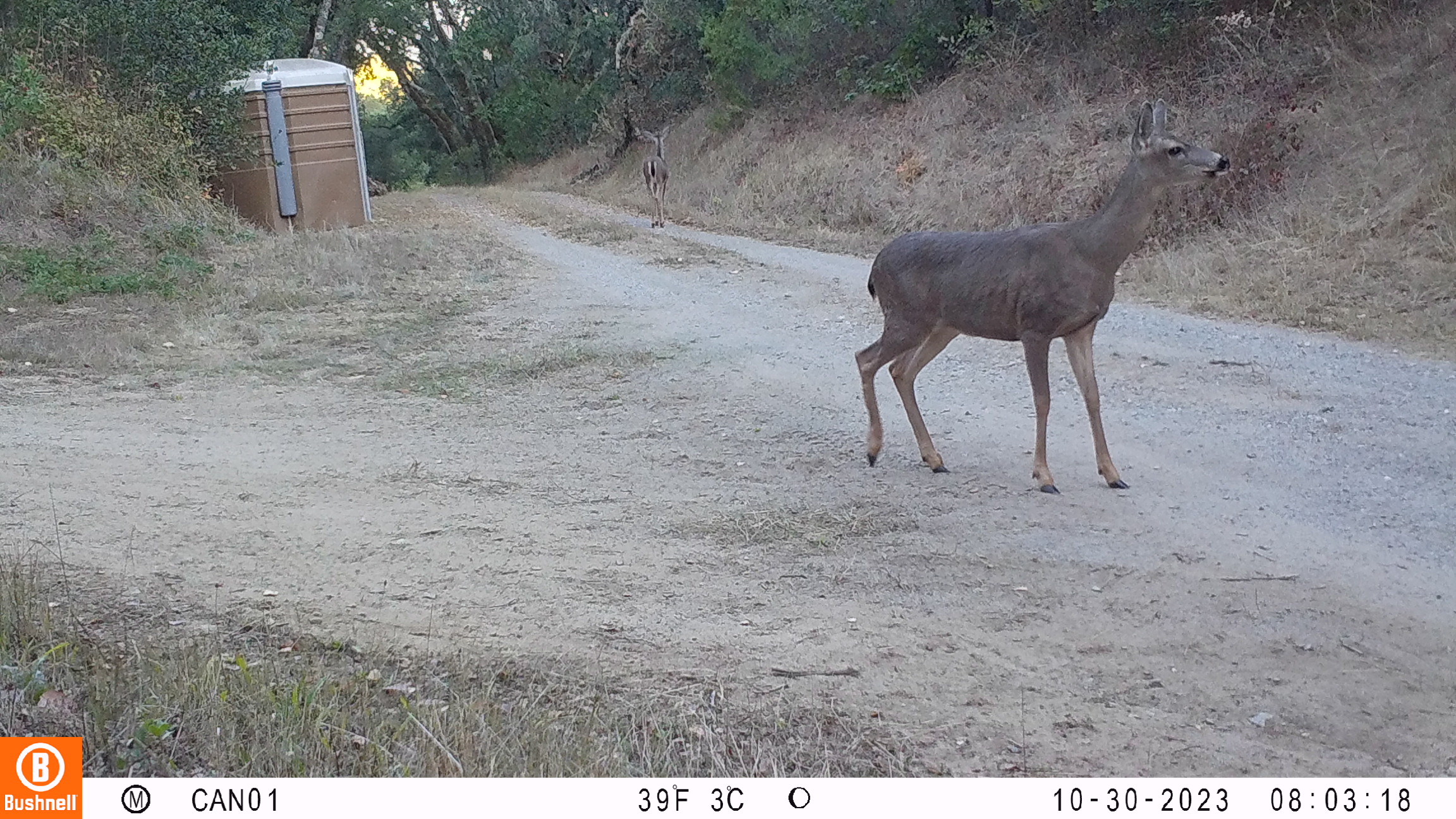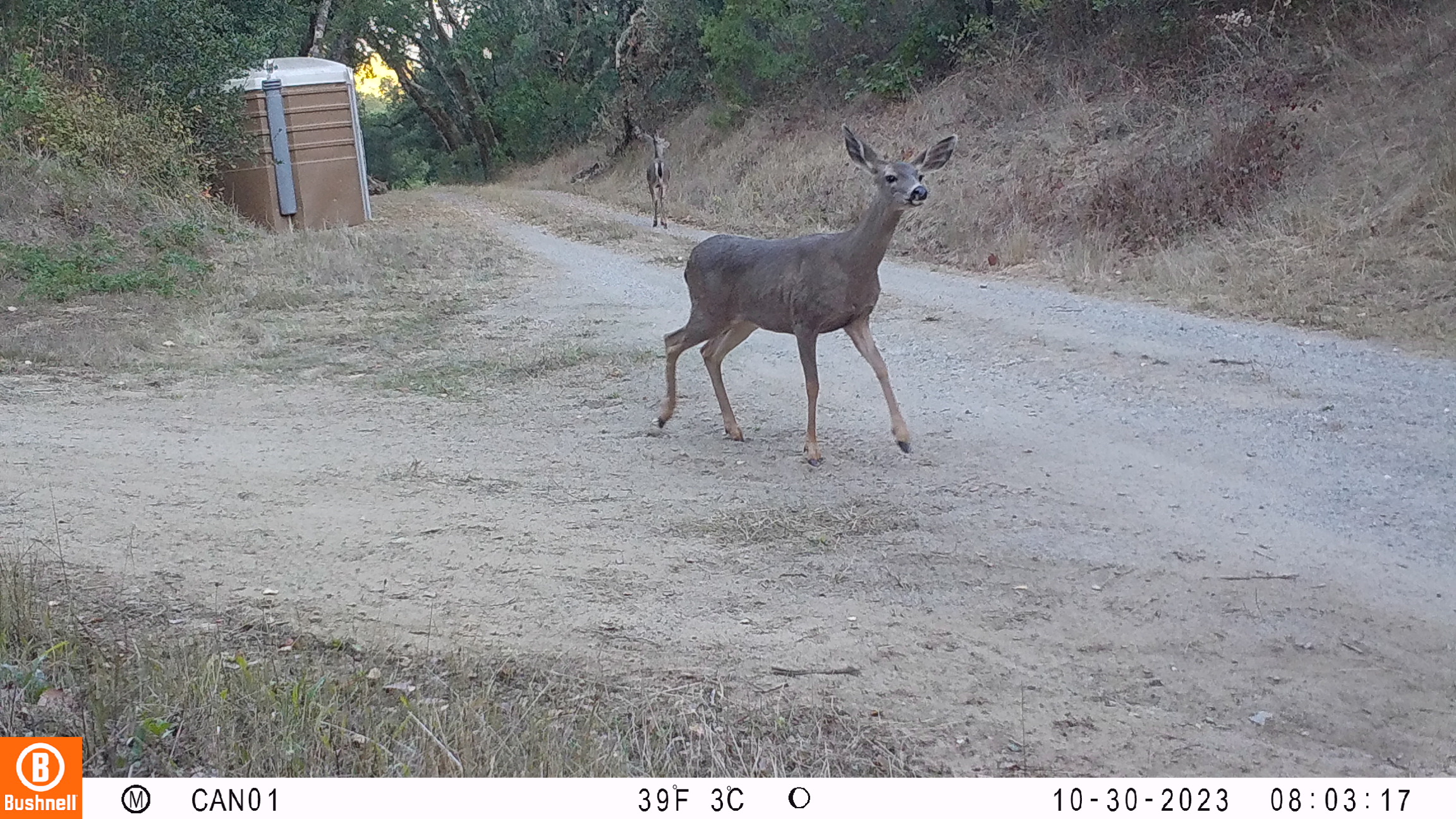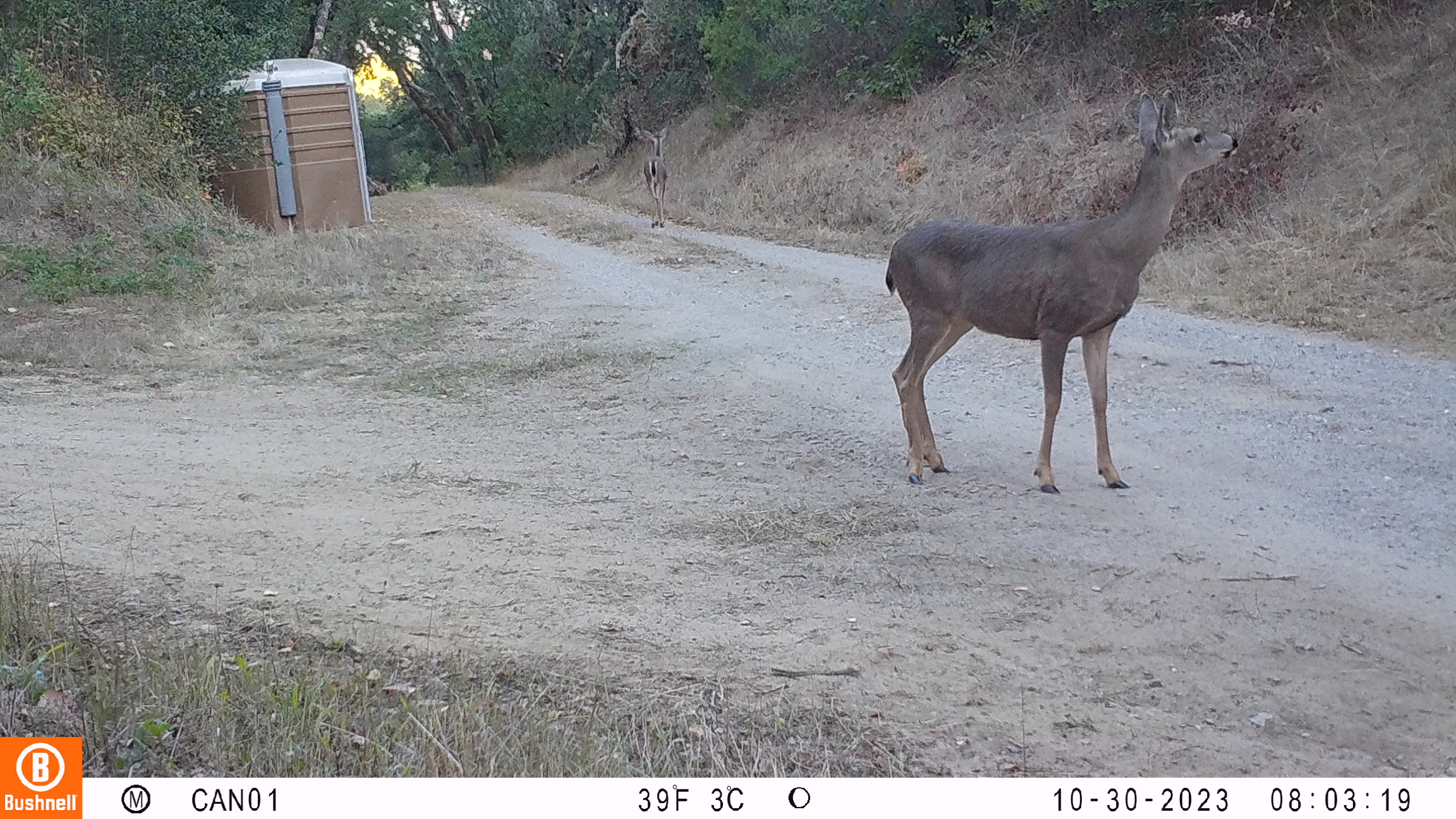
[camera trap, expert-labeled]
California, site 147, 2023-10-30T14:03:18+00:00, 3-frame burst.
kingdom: Animalia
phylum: Chordata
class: Mammalia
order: Artiodactyla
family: Cervidae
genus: Odocoileus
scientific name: Odocoileus hemionus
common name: mule deer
Mule deer (Odocoileus hemionus).